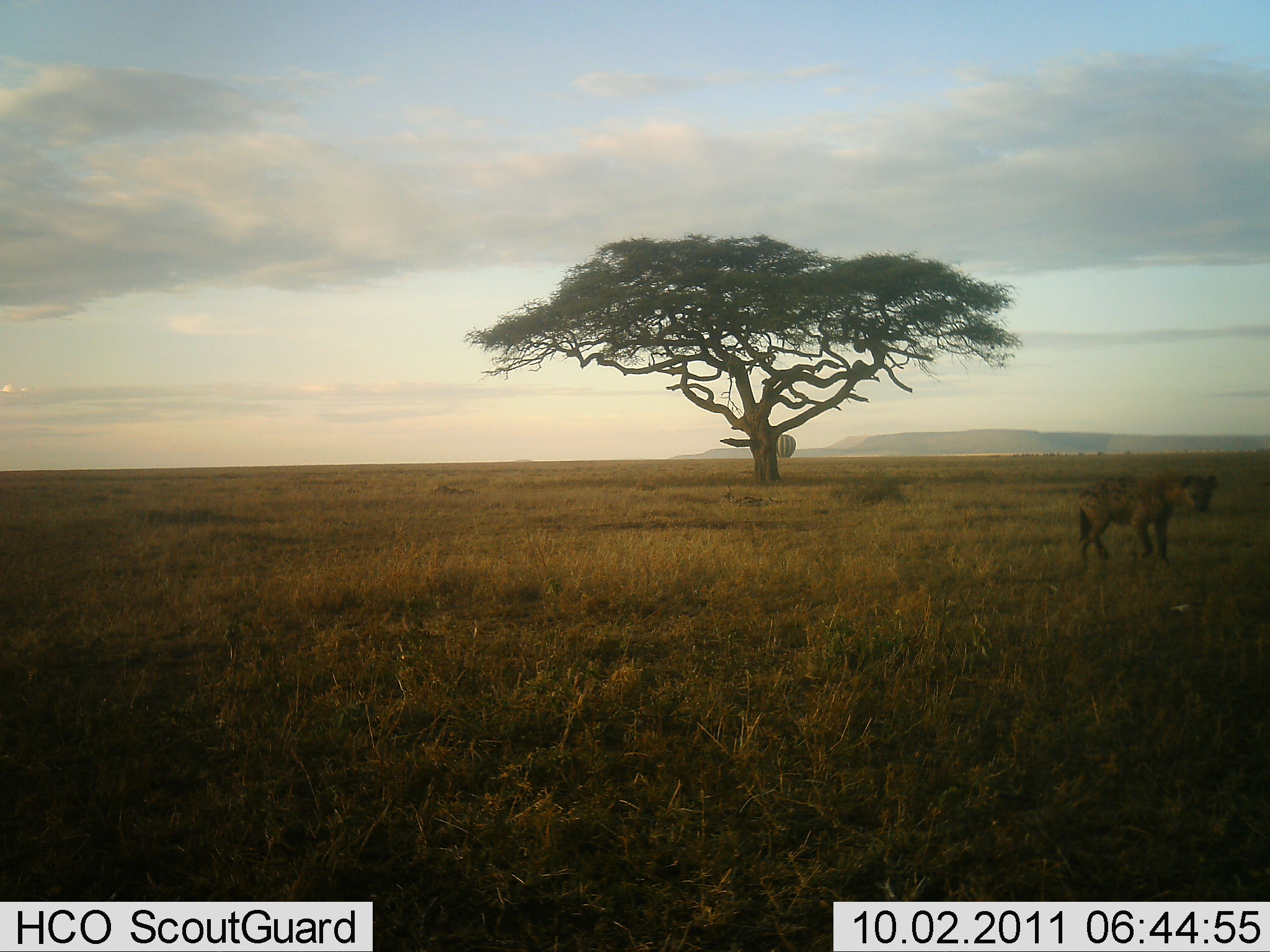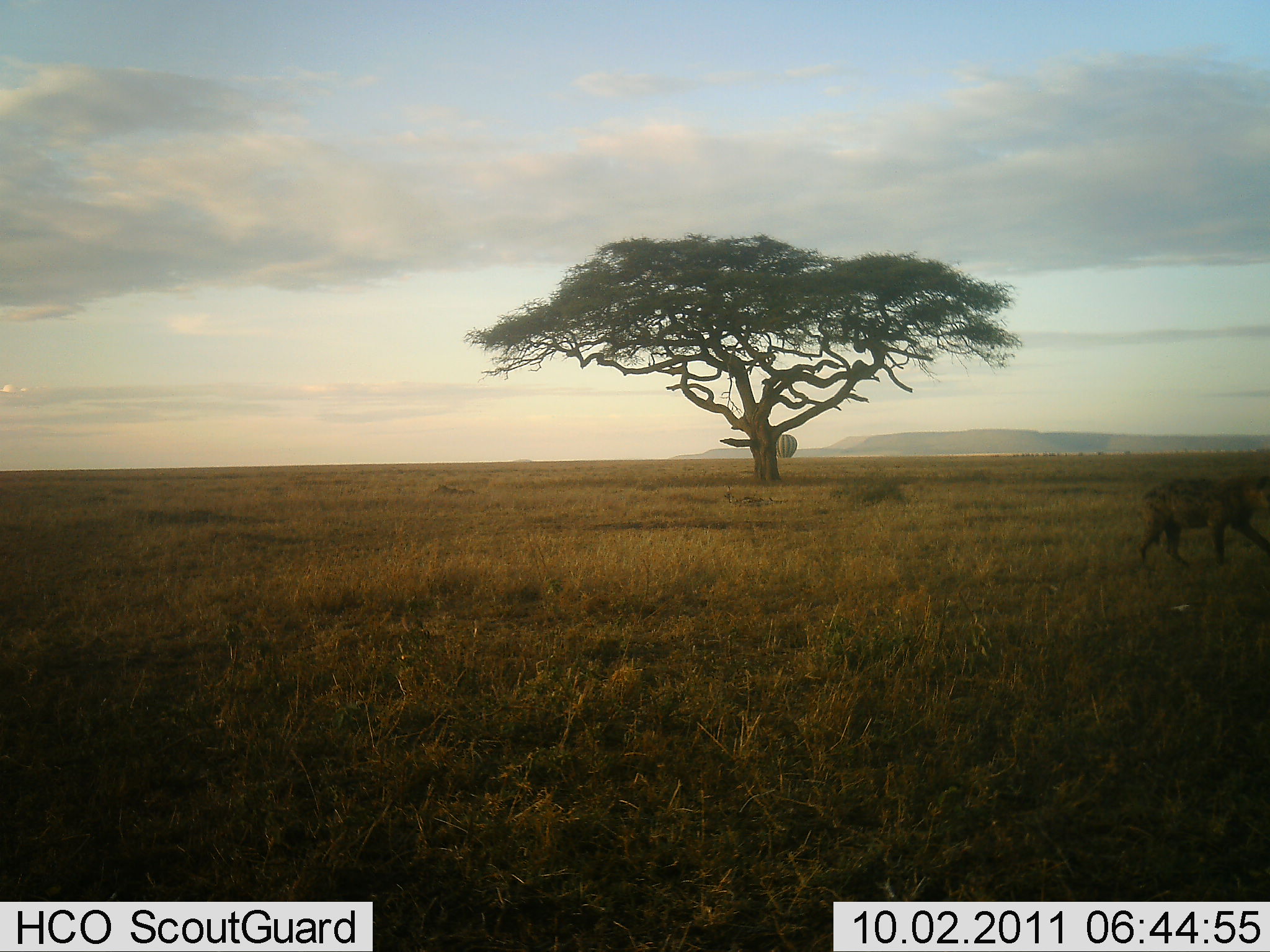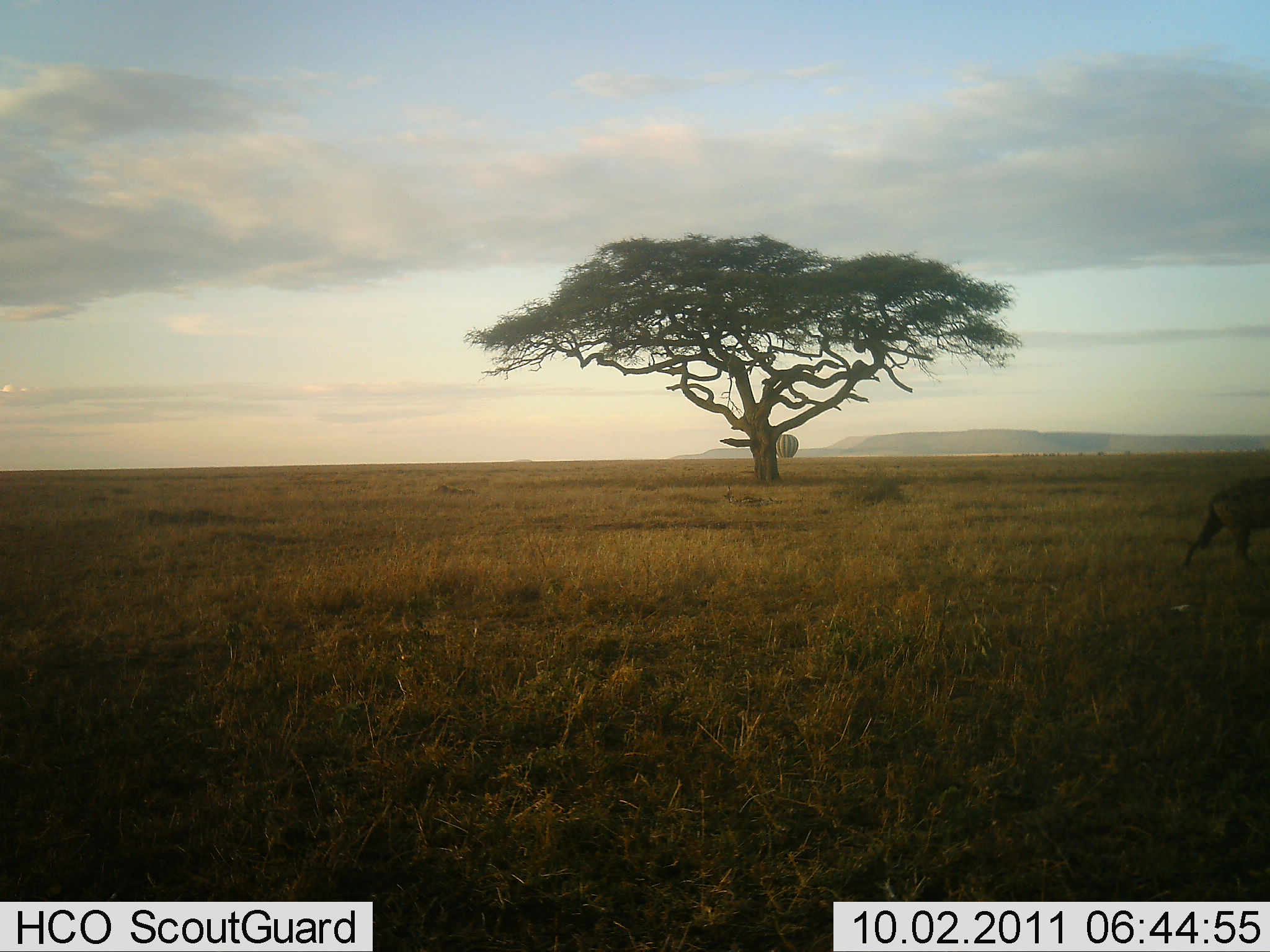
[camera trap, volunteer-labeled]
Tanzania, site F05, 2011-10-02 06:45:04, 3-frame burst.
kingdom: Animalia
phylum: Chordata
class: Mammalia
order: Carnivora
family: Hyaenidae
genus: Crocuta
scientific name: Crocuta crocuta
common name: spotted hyena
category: hyenaspotted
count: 1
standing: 0%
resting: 5%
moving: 95%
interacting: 0%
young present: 0%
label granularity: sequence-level